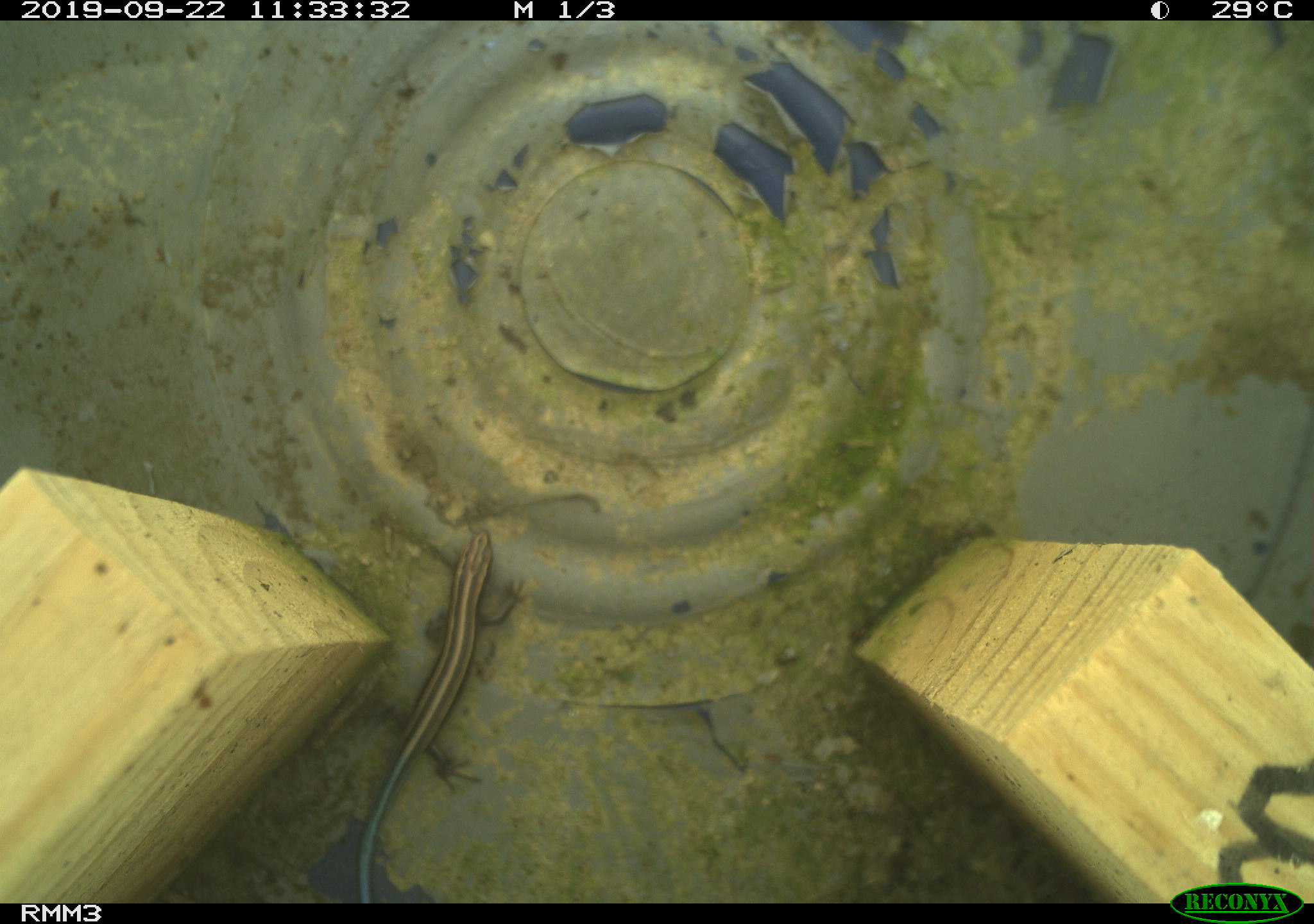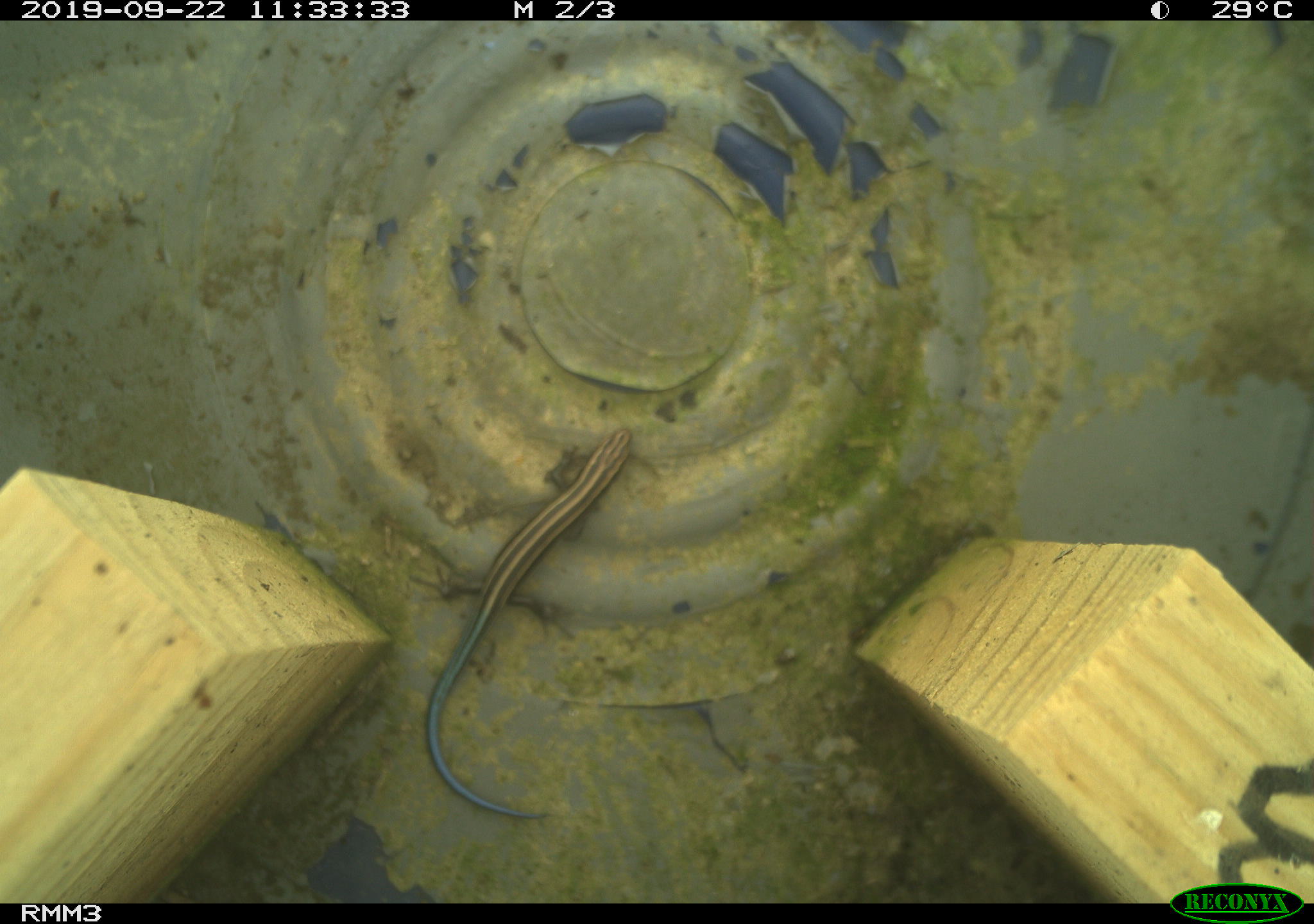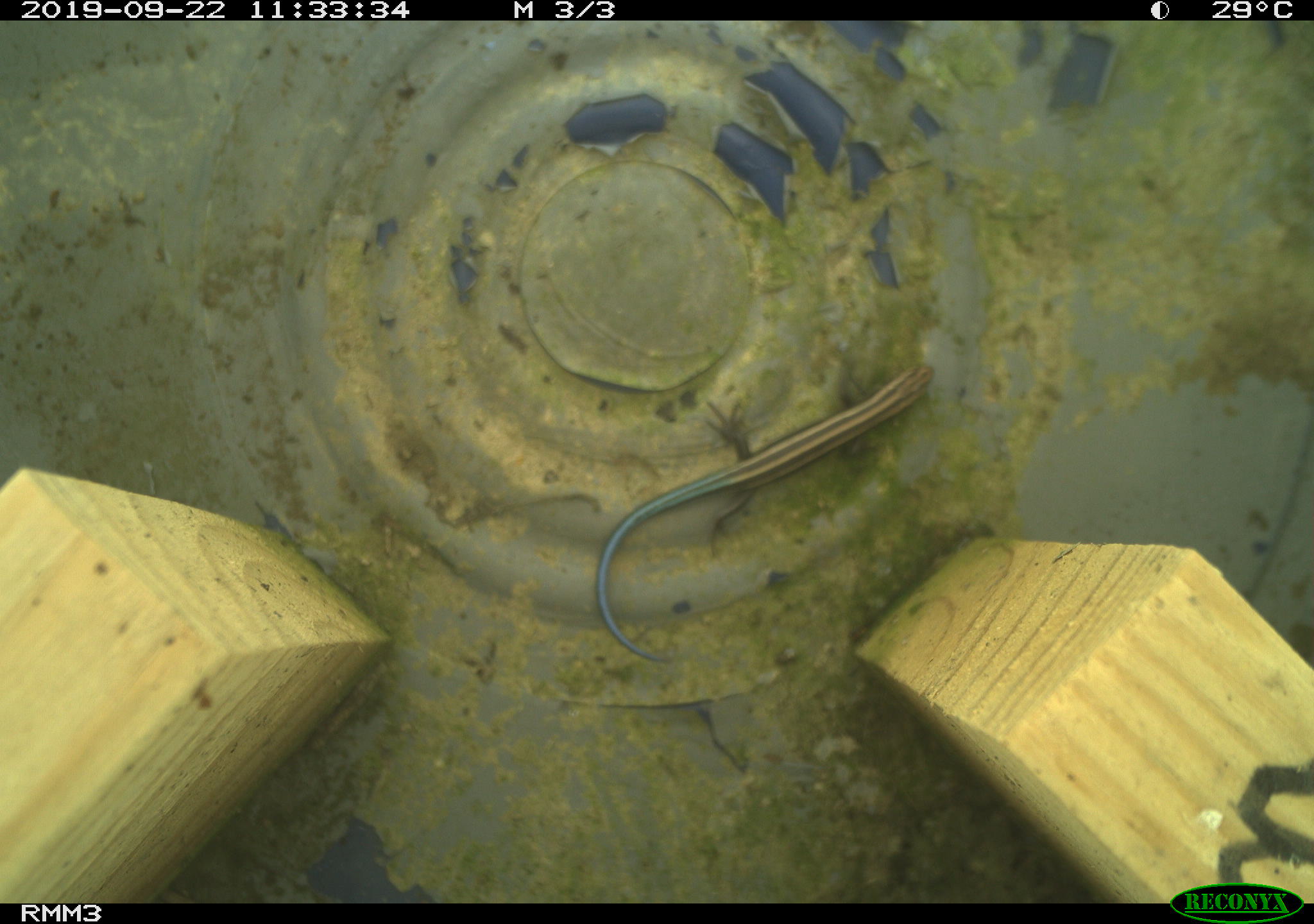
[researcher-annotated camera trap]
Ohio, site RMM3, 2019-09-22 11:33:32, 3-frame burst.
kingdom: Animalia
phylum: Chordata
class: Reptilia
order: Squamata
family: Scincidae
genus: Plestiodon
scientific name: Plestiodon fasciatus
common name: common five-lined skink